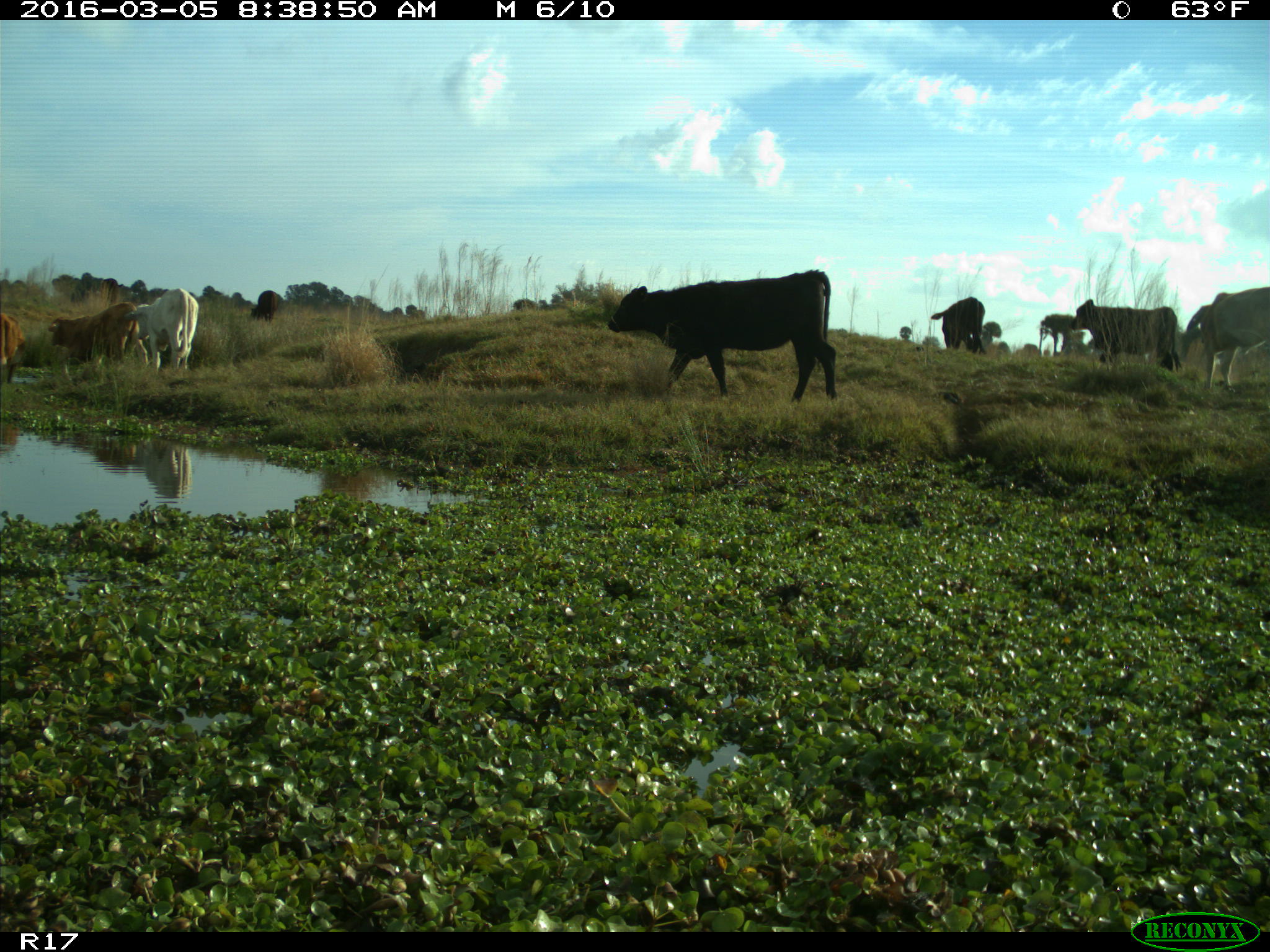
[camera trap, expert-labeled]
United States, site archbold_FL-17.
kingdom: Animalia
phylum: Chordata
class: Mammalia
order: Artiodactyla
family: Bovidae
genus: Bos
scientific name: Bos taurus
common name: domestic cow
Bos taurus (domestic cow).